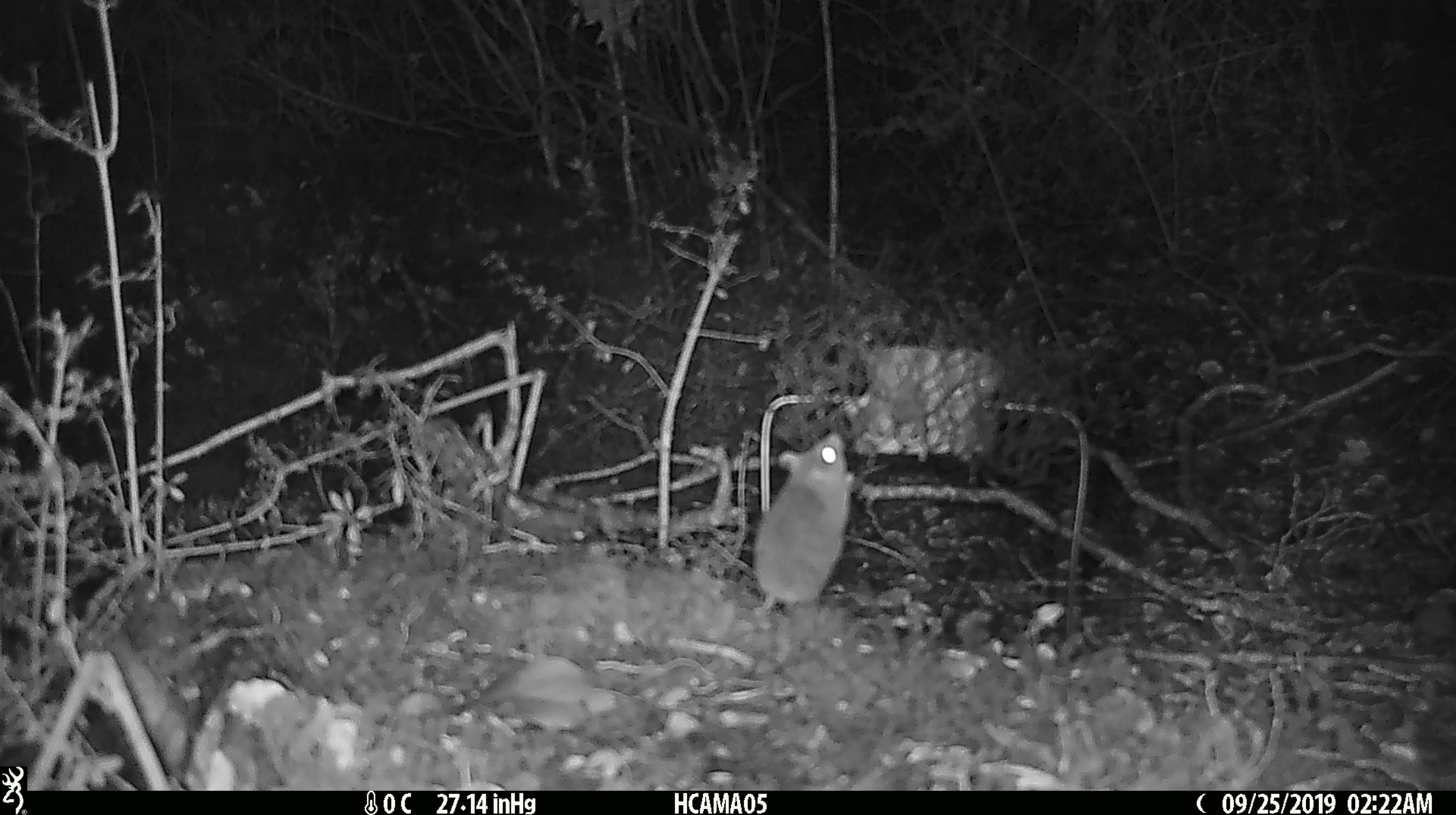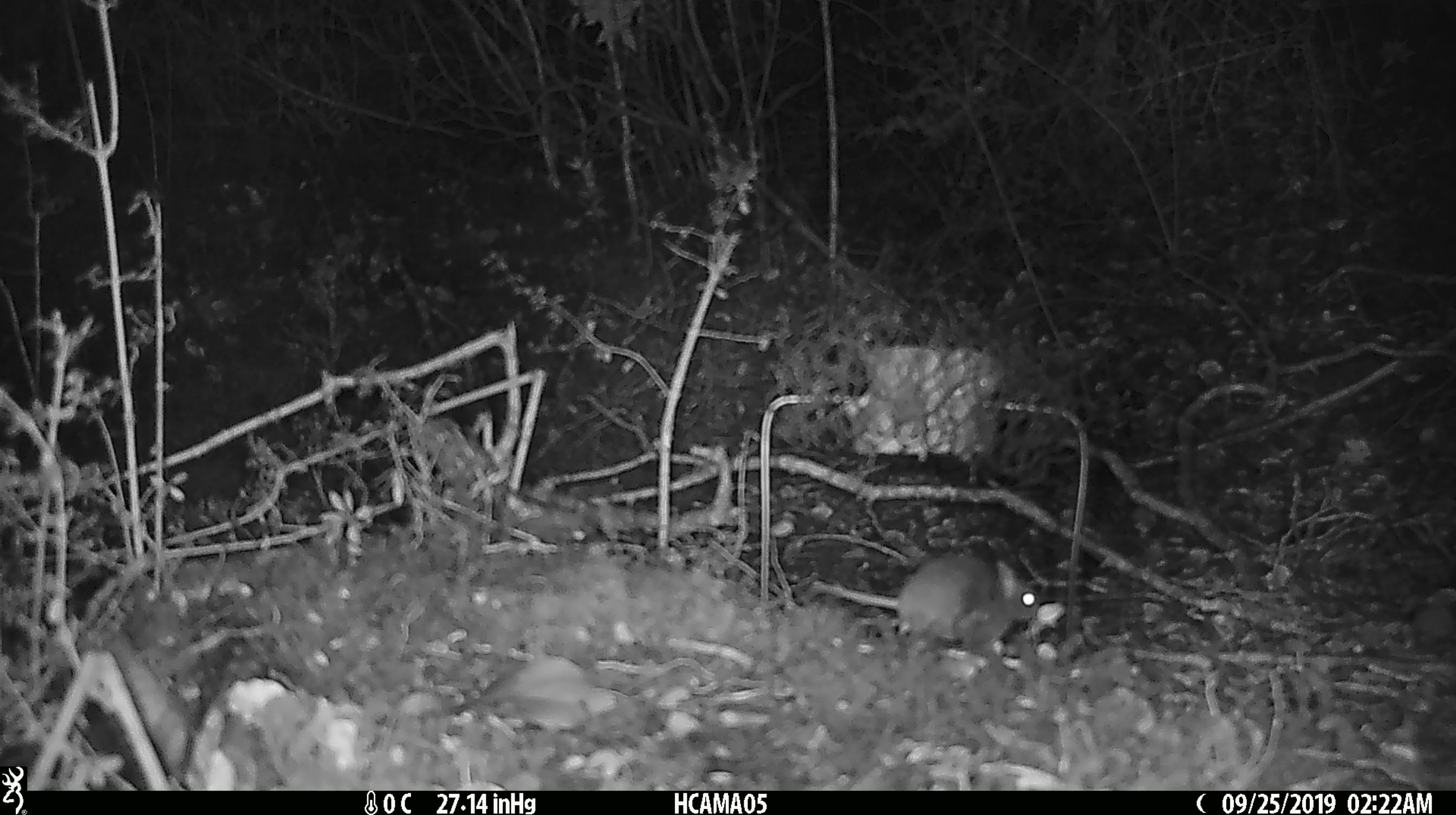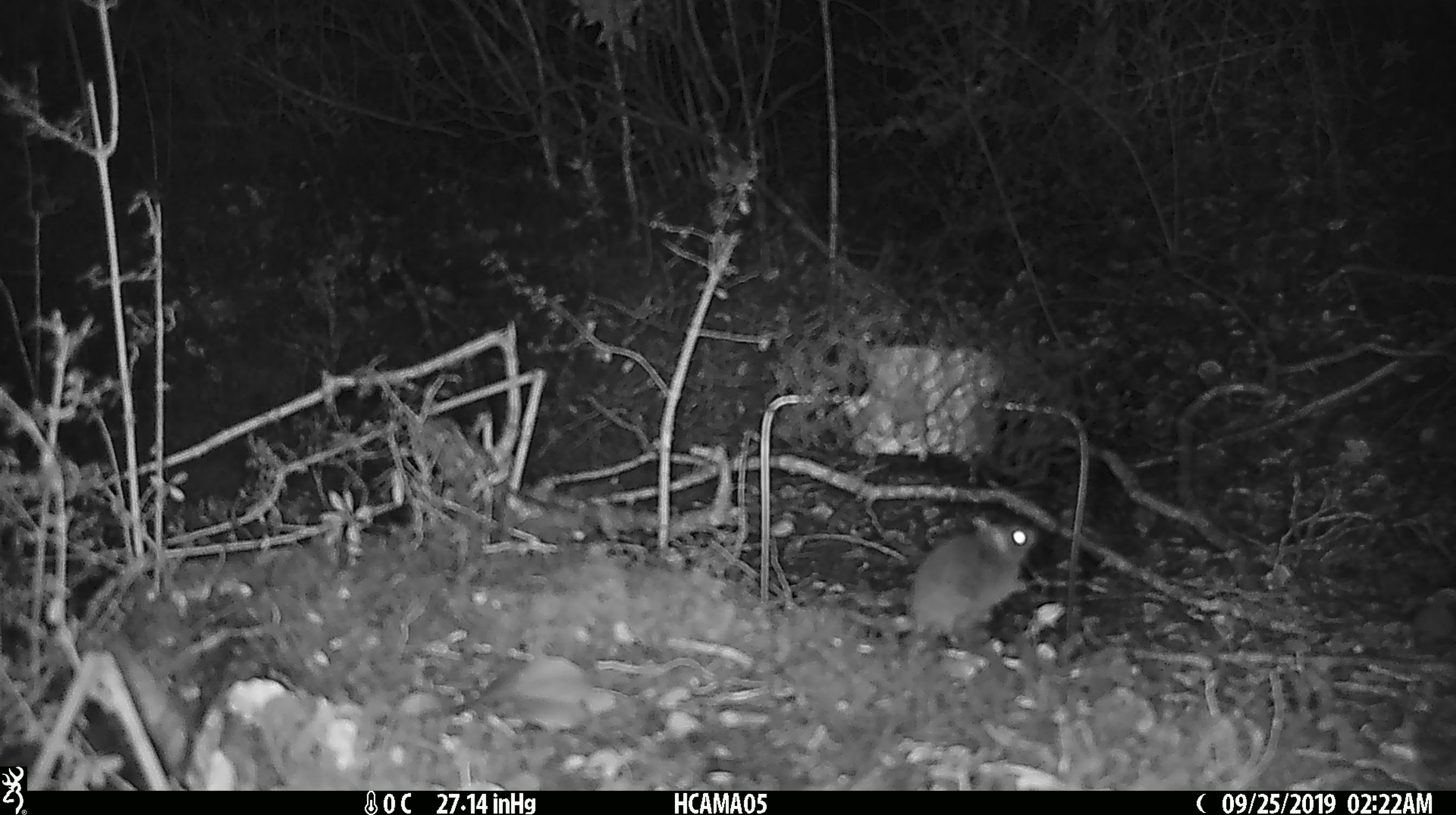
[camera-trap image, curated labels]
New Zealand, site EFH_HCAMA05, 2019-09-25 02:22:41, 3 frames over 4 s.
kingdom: Animalia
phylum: Chordata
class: Mammalia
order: Rodentia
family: Muridae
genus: Mus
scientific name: Mus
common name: mouse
Mouse (Mus).